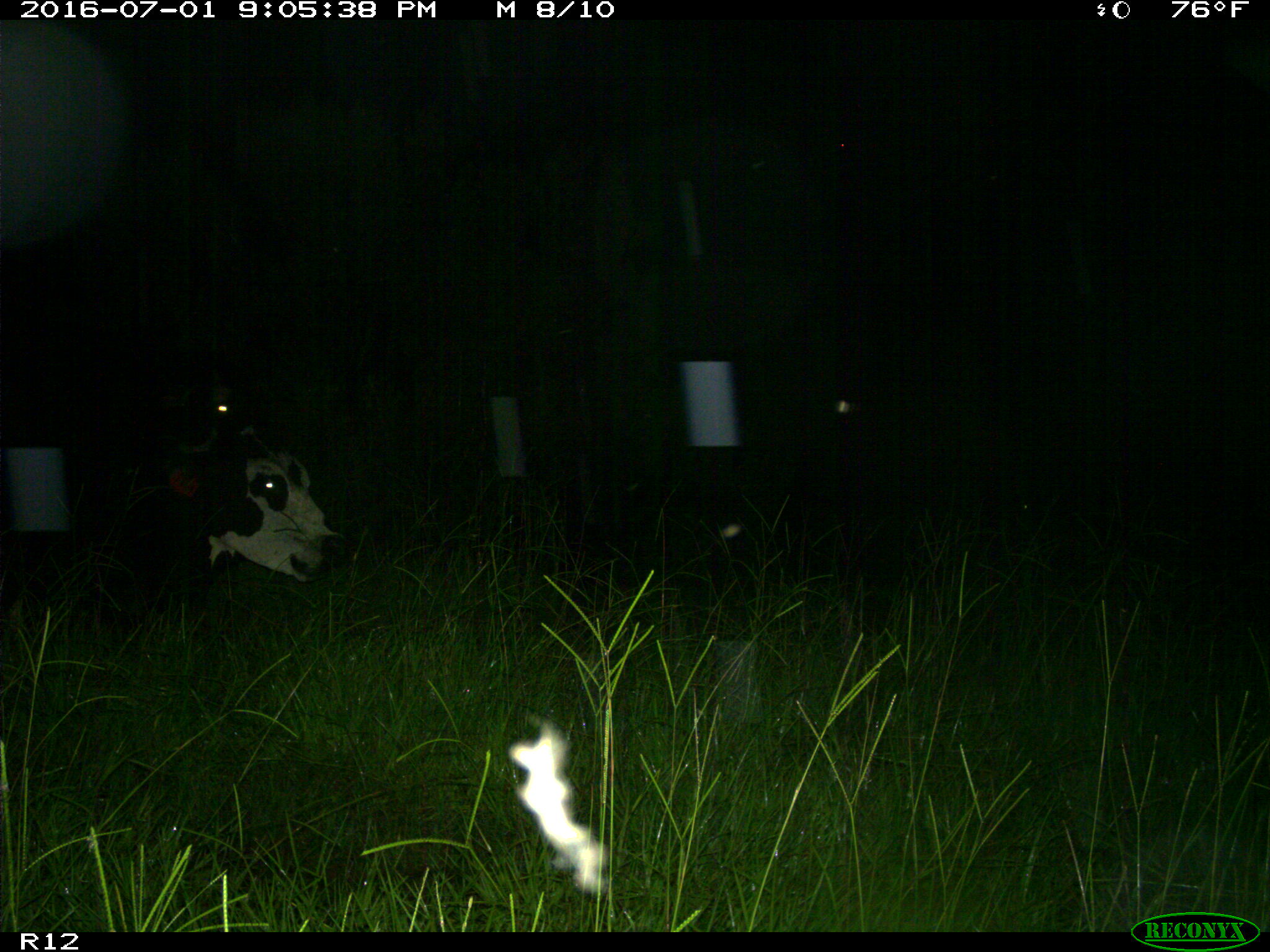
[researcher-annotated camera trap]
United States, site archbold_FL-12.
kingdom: Animalia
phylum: Chordata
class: Mammalia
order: Artiodactyla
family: Bovidae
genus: Bos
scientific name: Bos taurus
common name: domestic cow